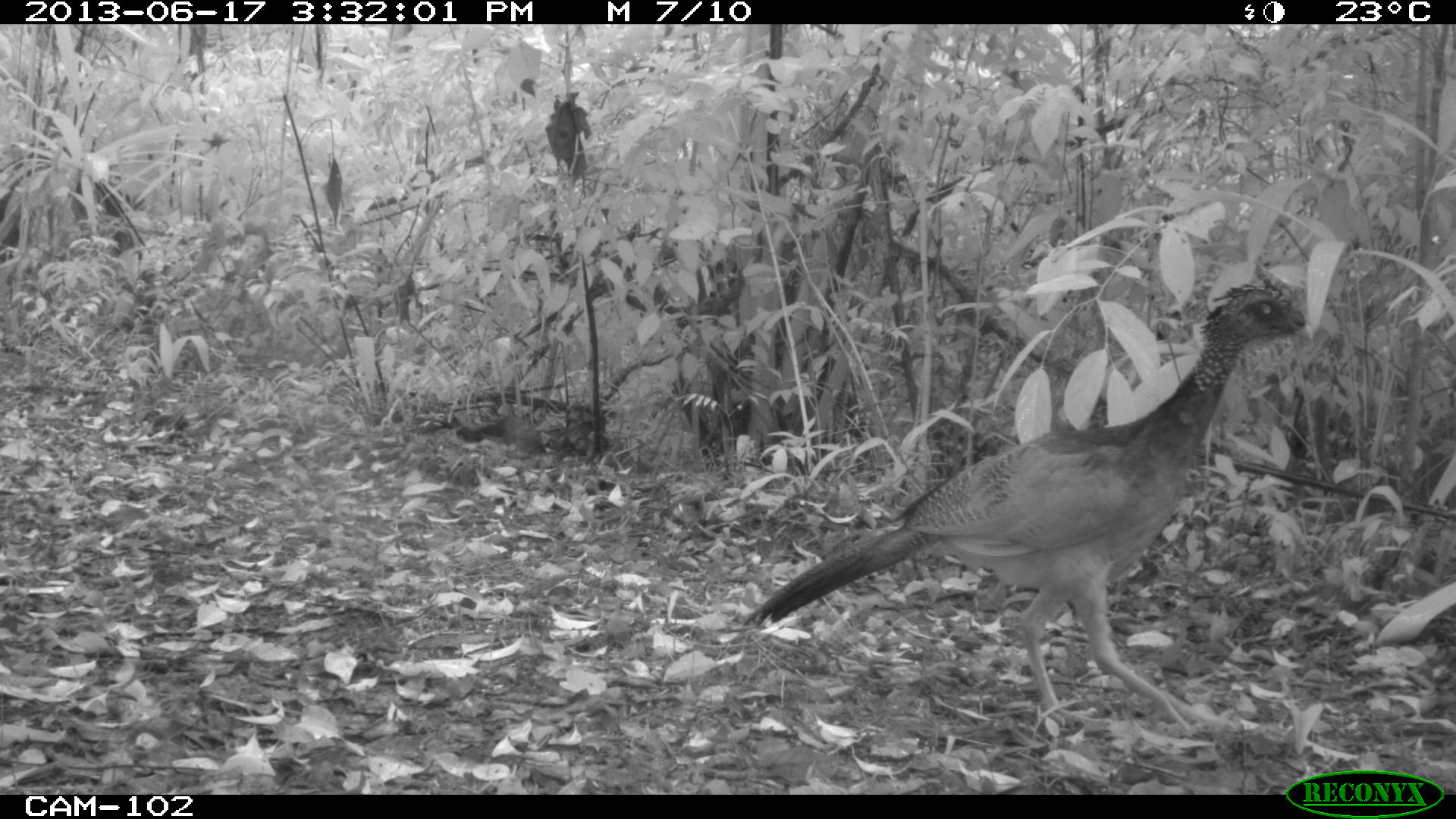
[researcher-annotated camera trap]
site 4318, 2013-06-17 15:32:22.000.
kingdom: Animalia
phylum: Chordata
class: Aves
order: Galliformes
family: Cracidae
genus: Crax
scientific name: Crax rubra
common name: great curassow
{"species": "Crax rubra (great curassow)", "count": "1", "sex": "female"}